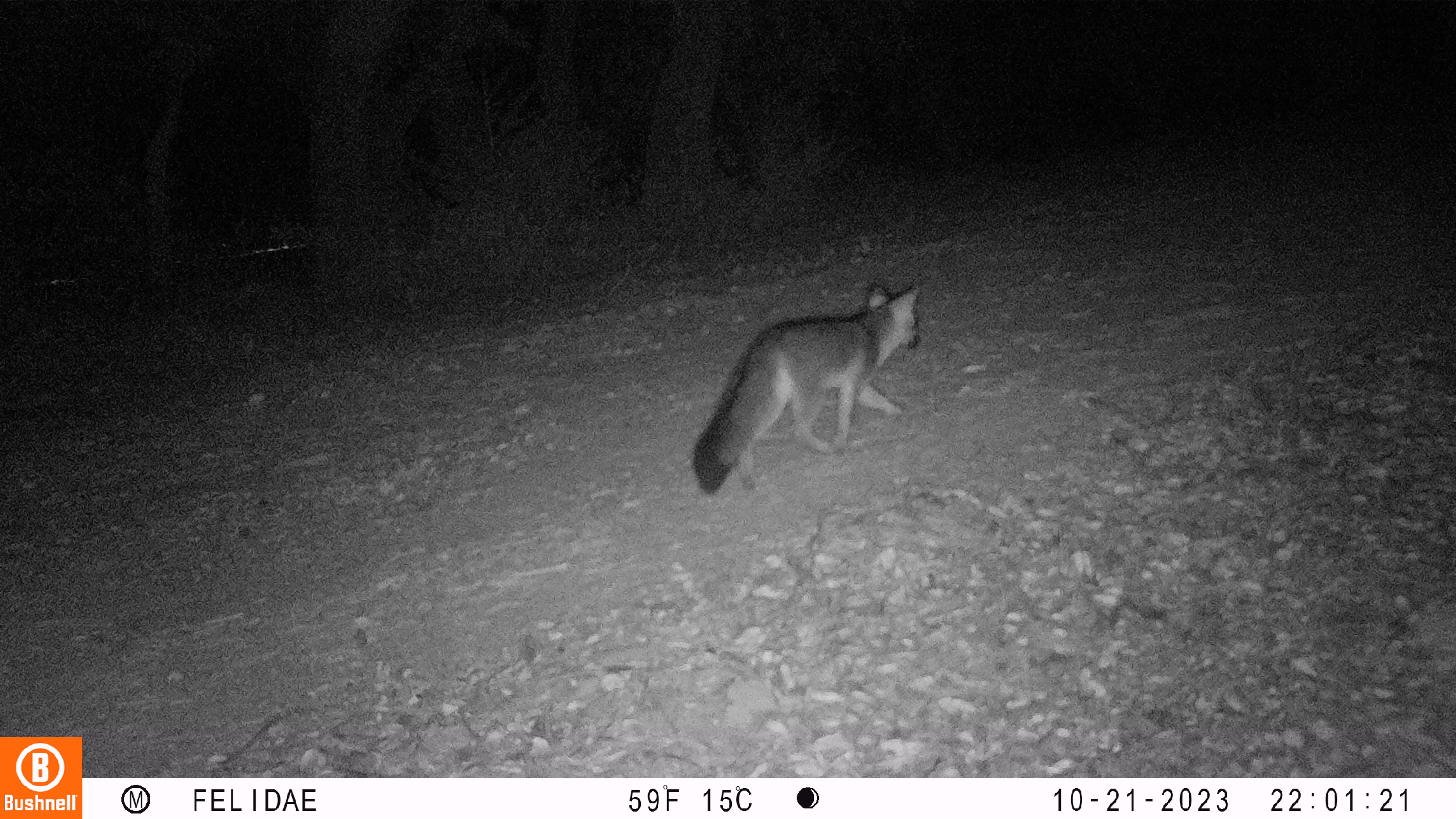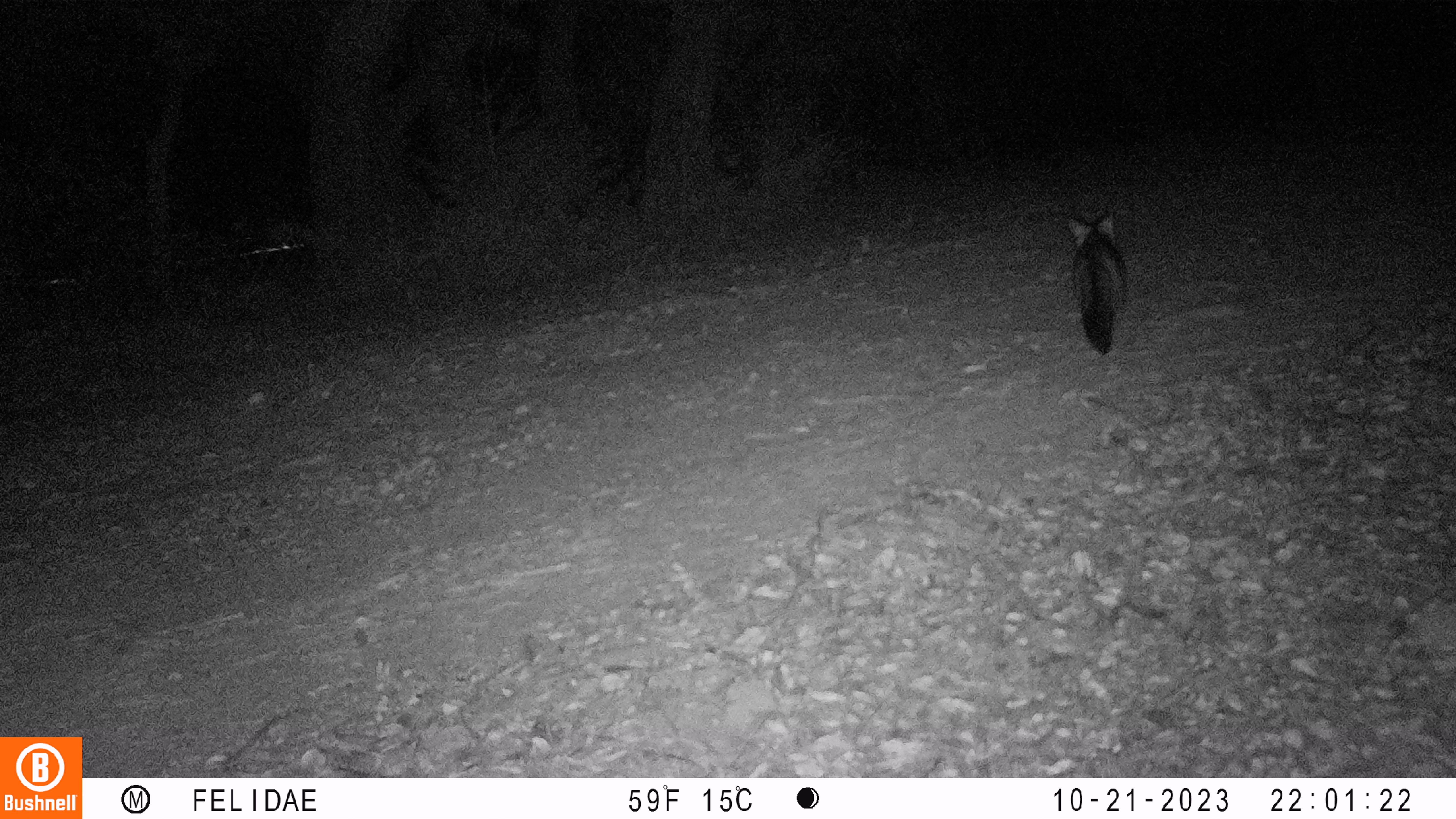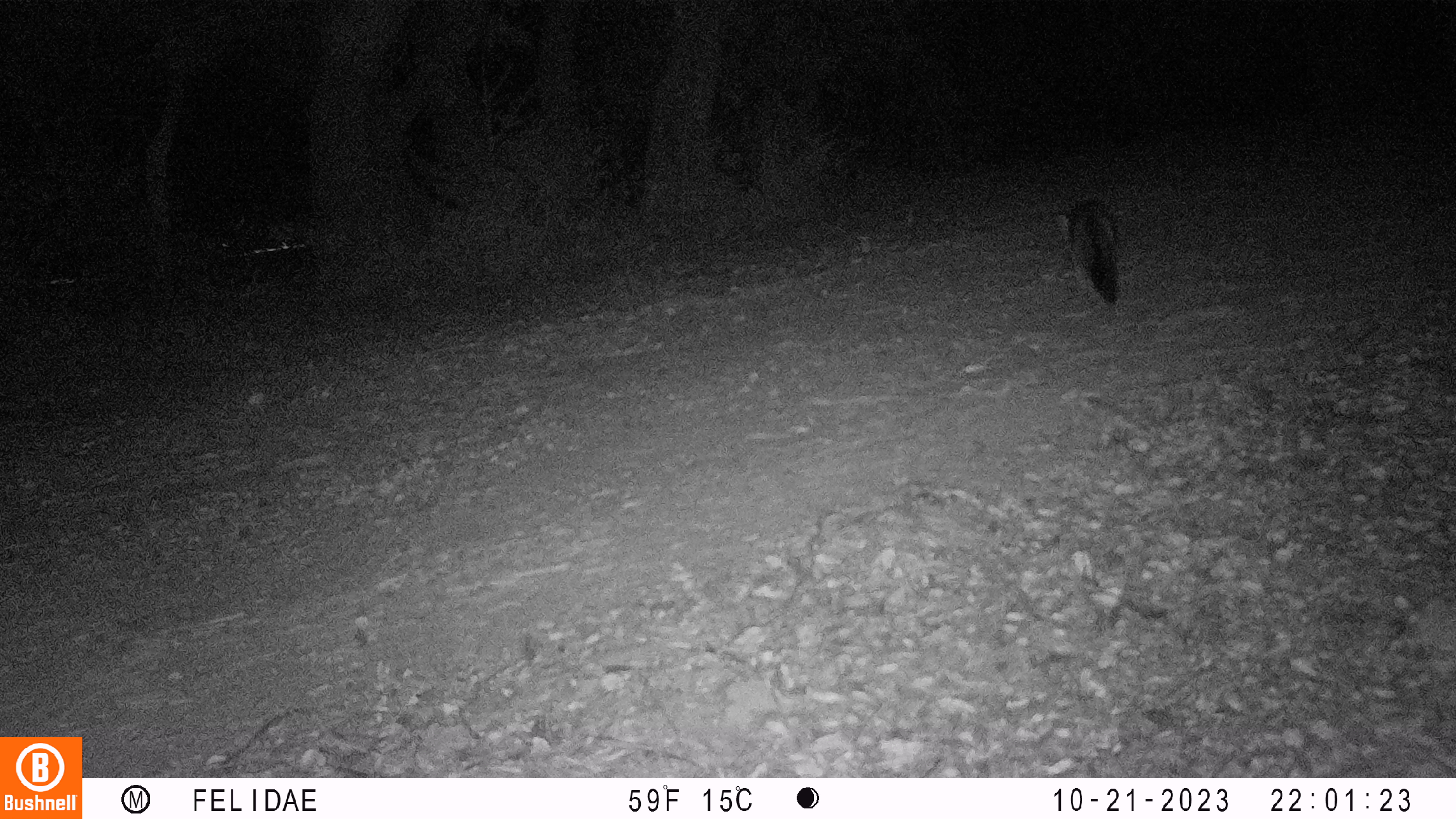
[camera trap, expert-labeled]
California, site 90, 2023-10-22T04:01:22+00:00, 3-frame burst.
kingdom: Animalia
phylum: Chordata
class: Mammalia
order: Carnivora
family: Canidae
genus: Urocyon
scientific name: Urocyon cinereoargenteus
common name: gray fox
Gray fox (Urocyon cinereoargenteus).